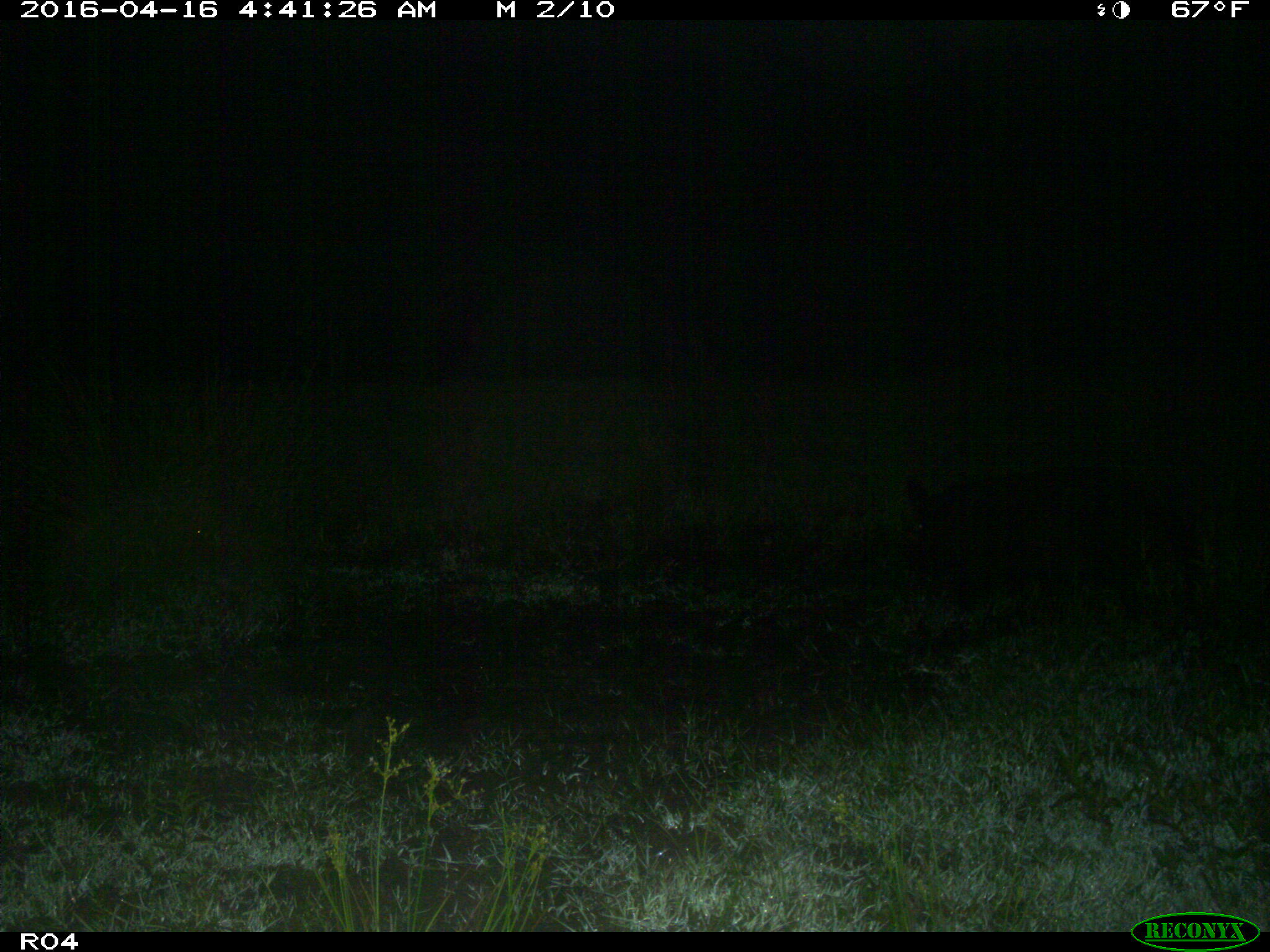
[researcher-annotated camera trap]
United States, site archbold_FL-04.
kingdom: Animalia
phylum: Chordata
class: Mammalia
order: Artiodactyla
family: Suidae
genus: Sus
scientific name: Sus scrofa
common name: wild boar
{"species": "Sus scrofa (wild boar)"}